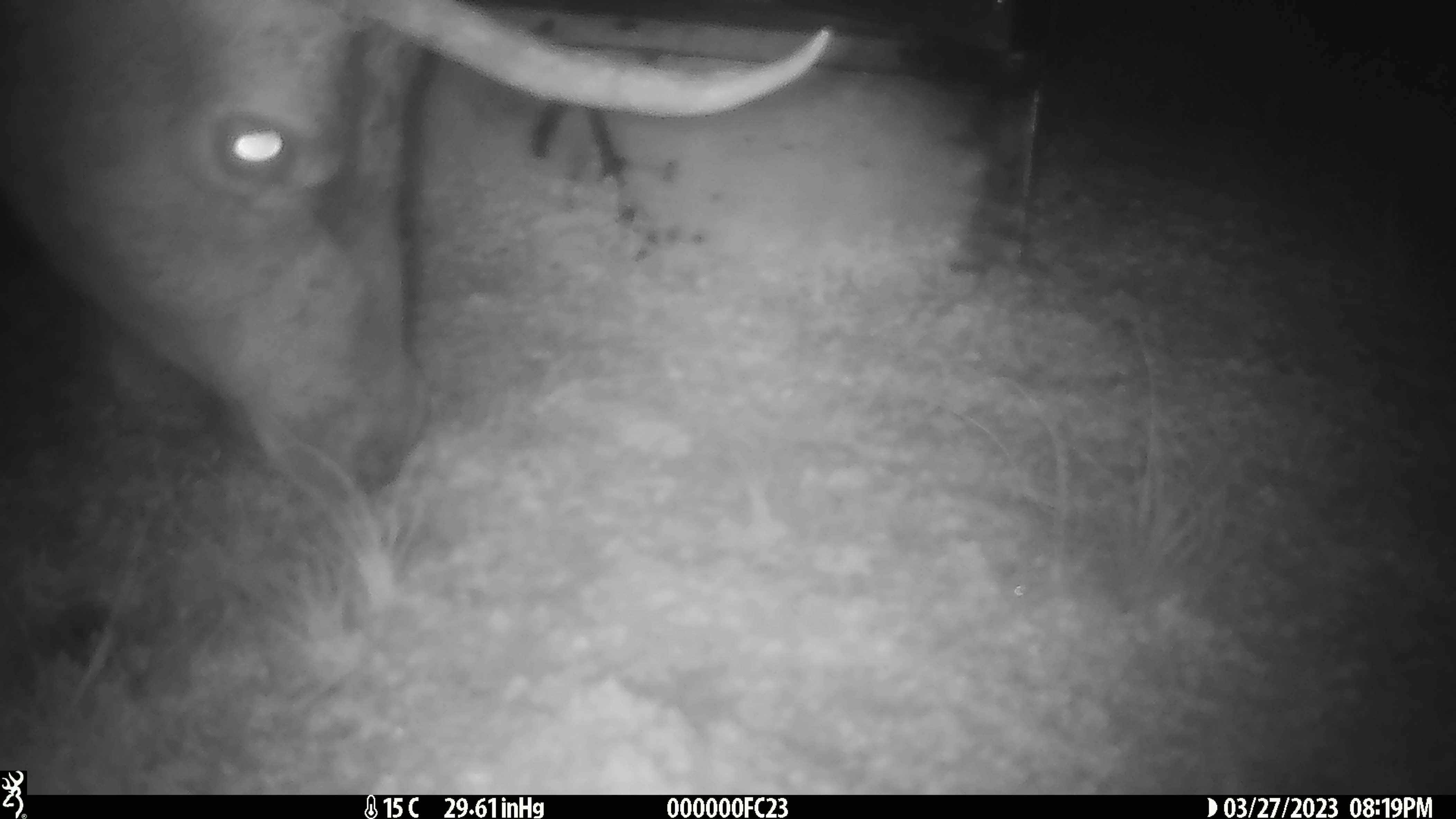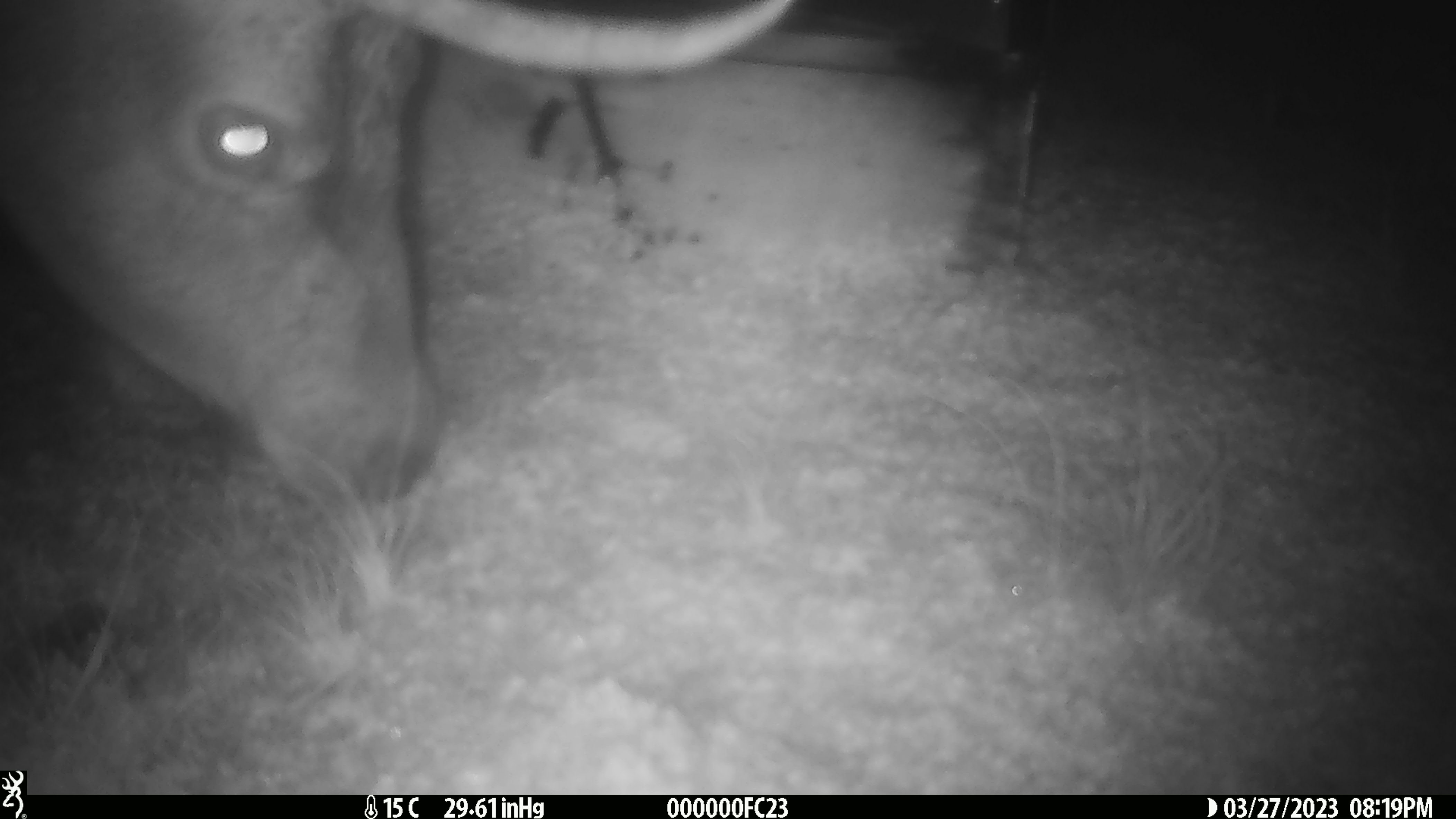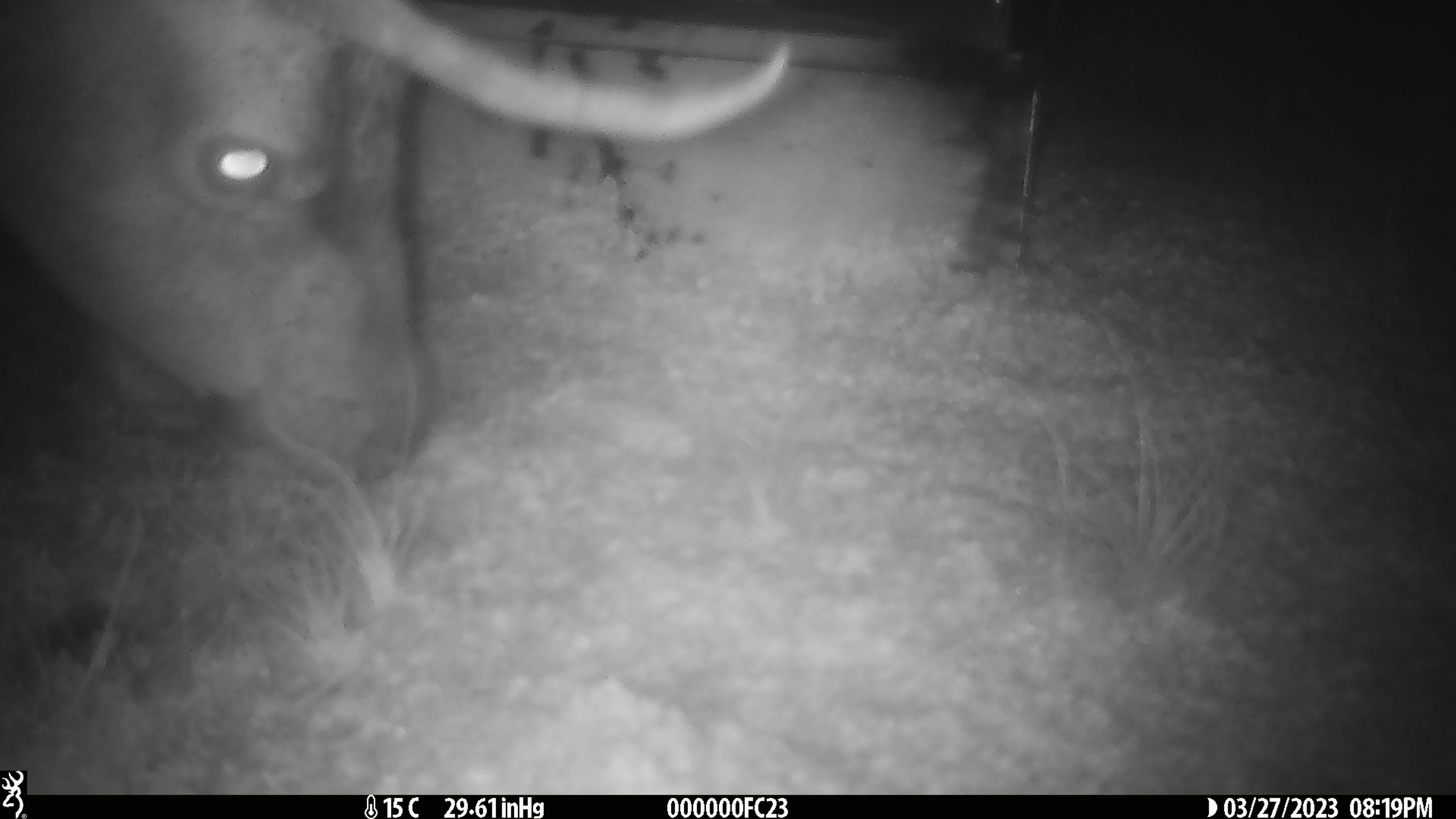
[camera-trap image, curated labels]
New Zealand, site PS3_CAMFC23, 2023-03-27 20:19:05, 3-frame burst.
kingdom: Animalia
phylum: Chordata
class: Mammalia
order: Artiodactyla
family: Cervidae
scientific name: Cervidae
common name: deer